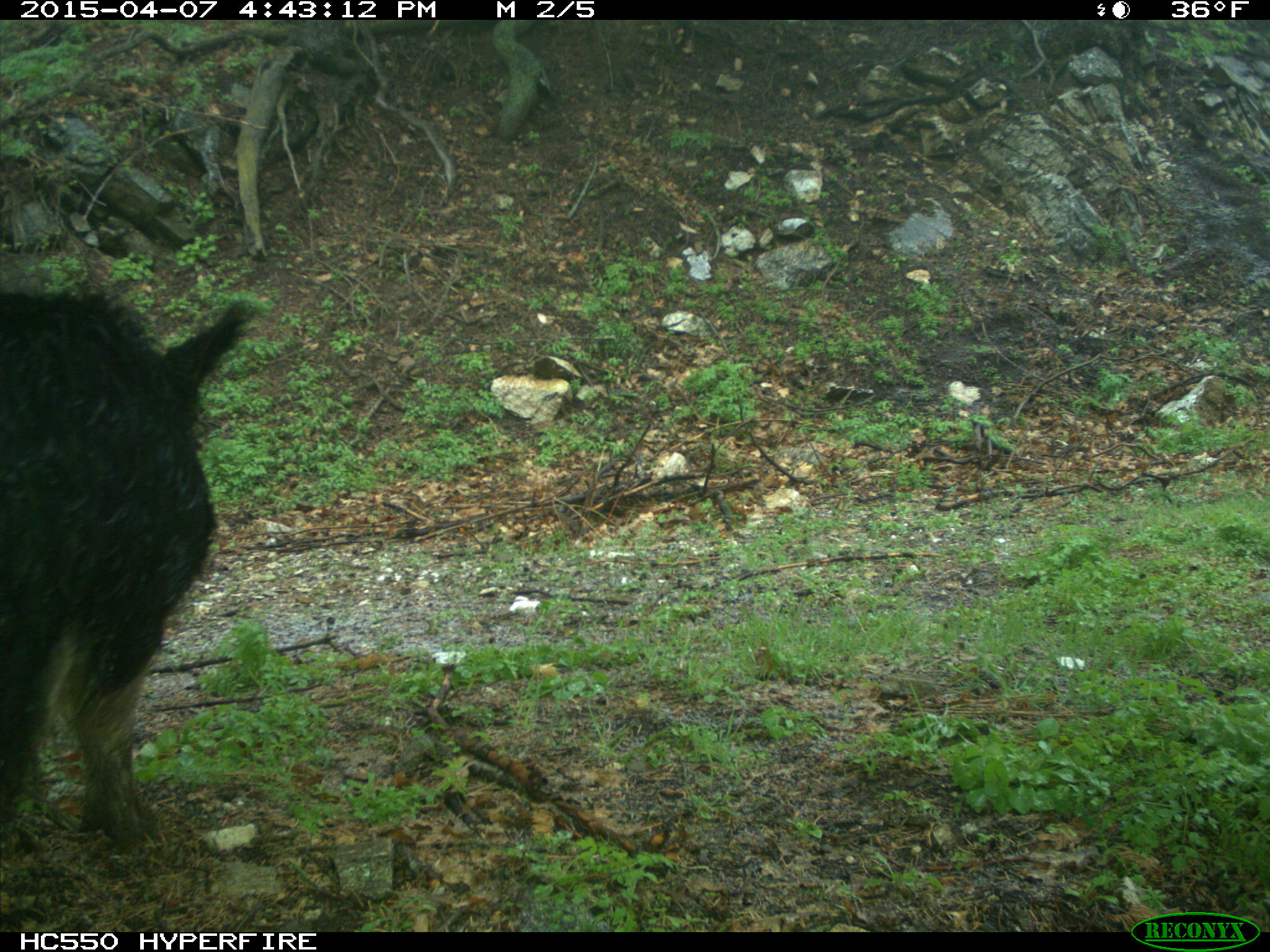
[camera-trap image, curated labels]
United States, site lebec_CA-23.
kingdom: Animalia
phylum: Chordata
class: Mammalia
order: Artiodactyla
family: Suidae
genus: Sus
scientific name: Sus scrofa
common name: wild boar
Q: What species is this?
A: Sus scrofa (wild boar).